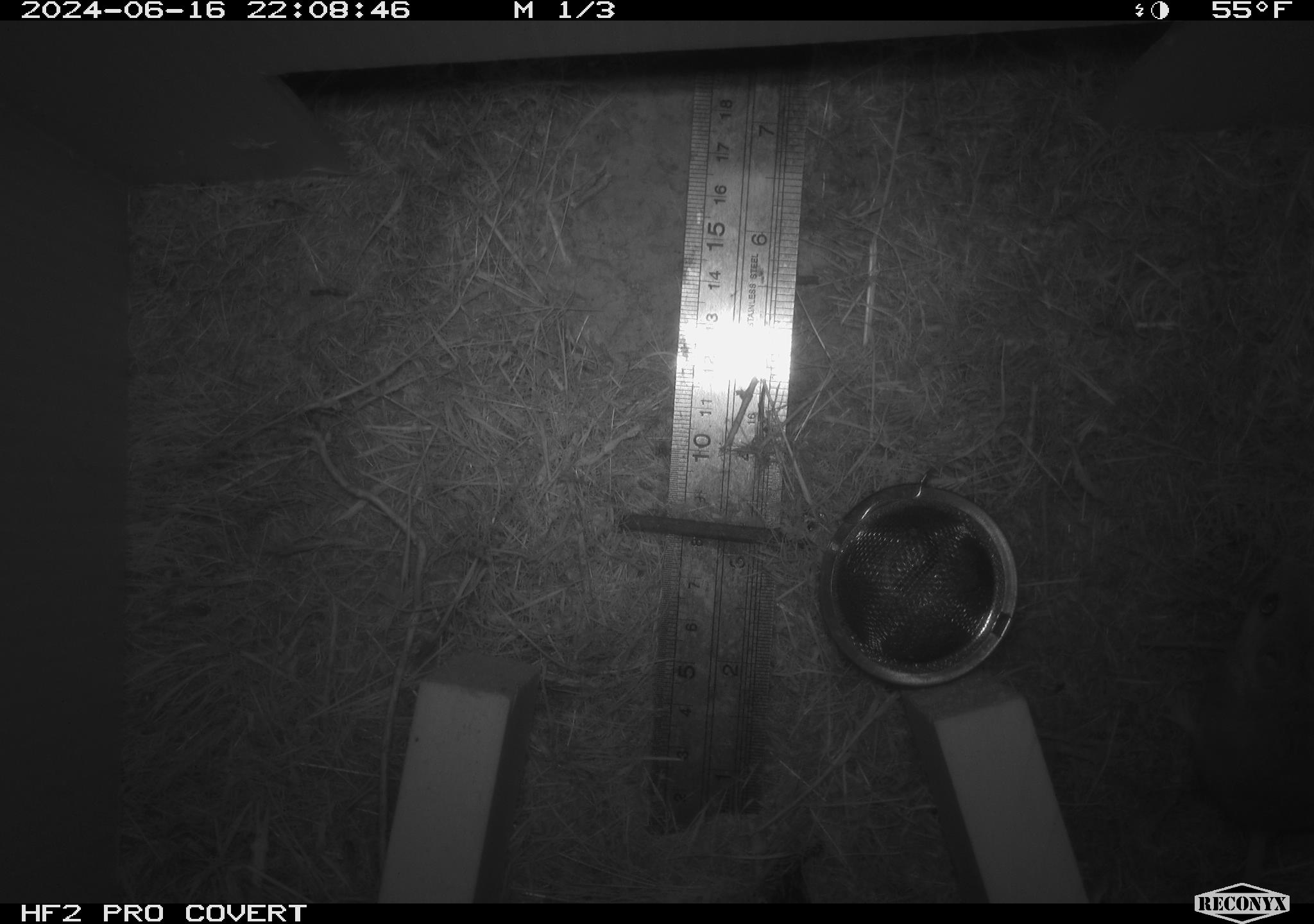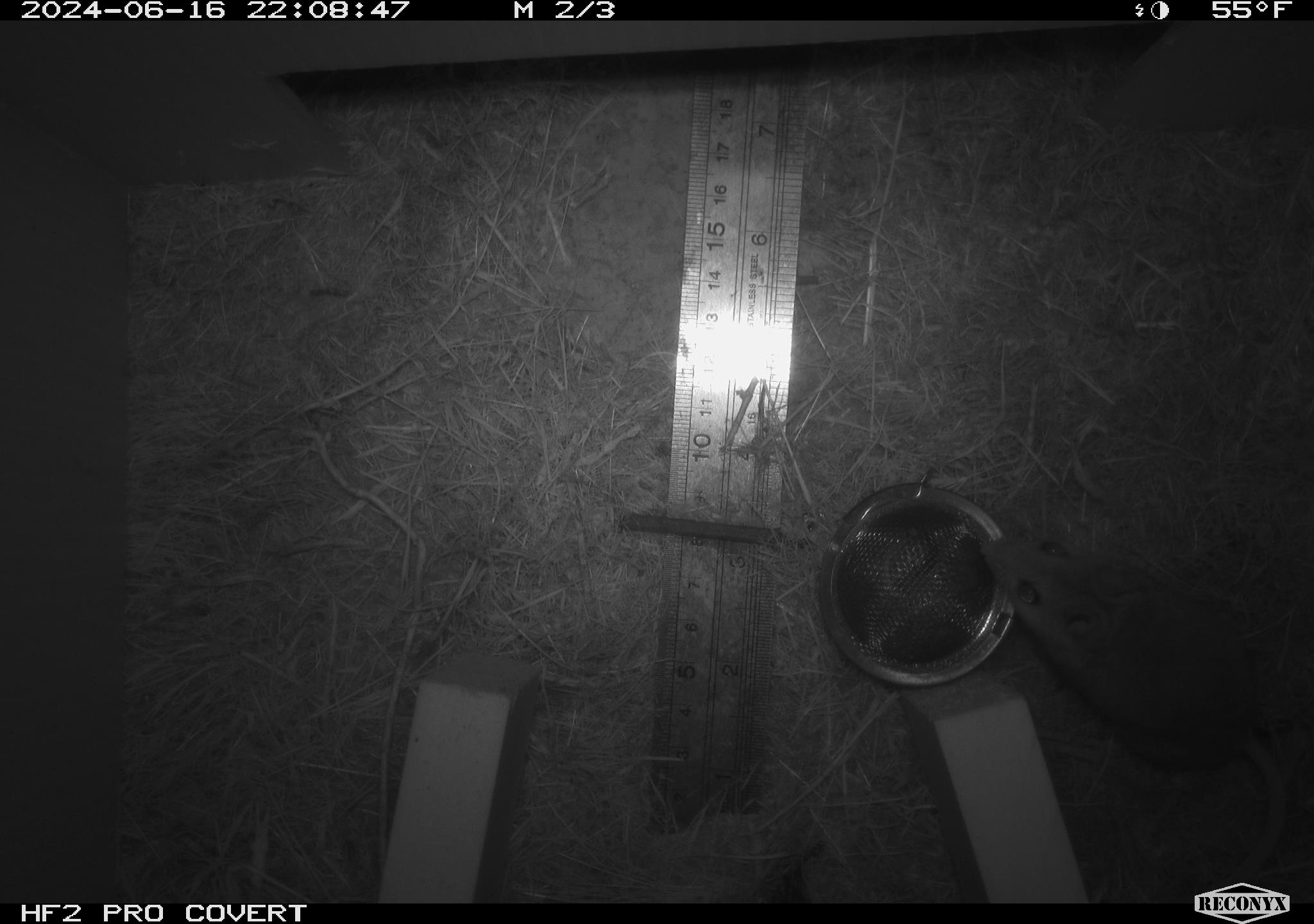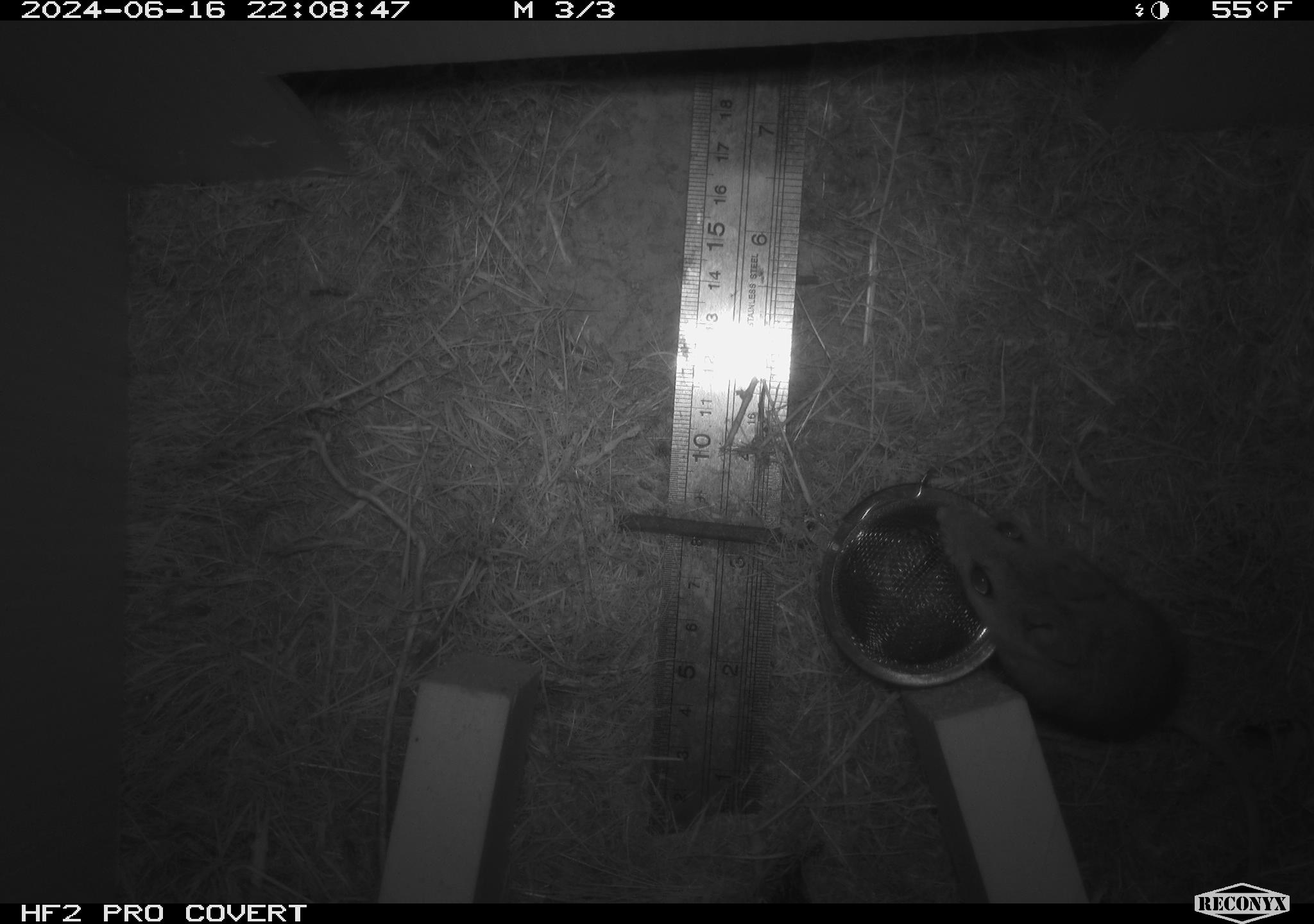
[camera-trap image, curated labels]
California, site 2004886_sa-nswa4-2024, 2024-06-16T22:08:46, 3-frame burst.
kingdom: Animalia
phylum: Chordata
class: Mammalia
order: Rodentia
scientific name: Rodentia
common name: rodent